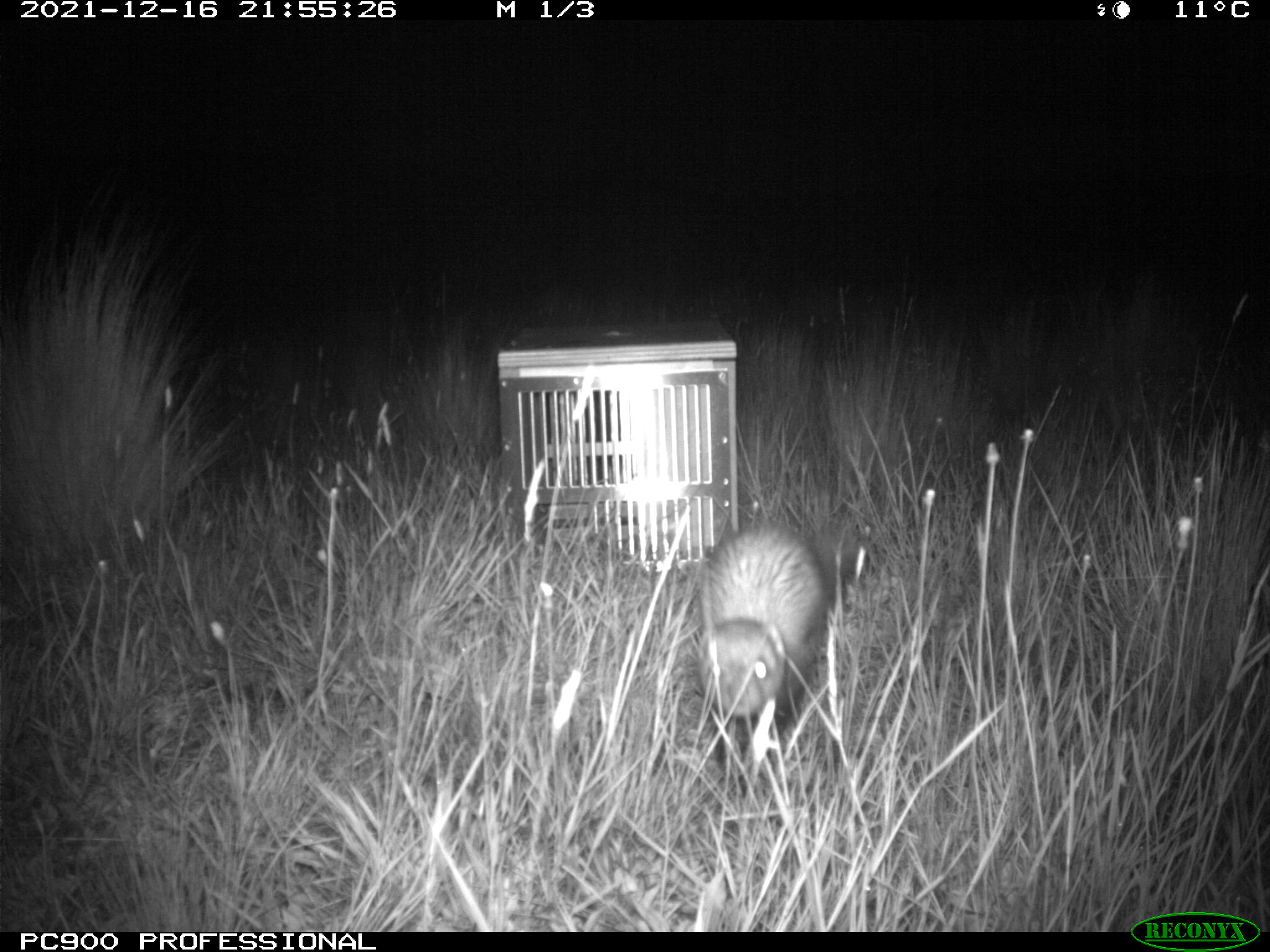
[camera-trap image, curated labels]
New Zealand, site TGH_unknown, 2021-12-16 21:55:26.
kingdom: Animalia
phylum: Chordata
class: Mammalia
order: Carnivora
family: Mustelidae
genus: Mustela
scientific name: Mustela furo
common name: ferret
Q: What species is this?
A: Ferret (Mustela furo).